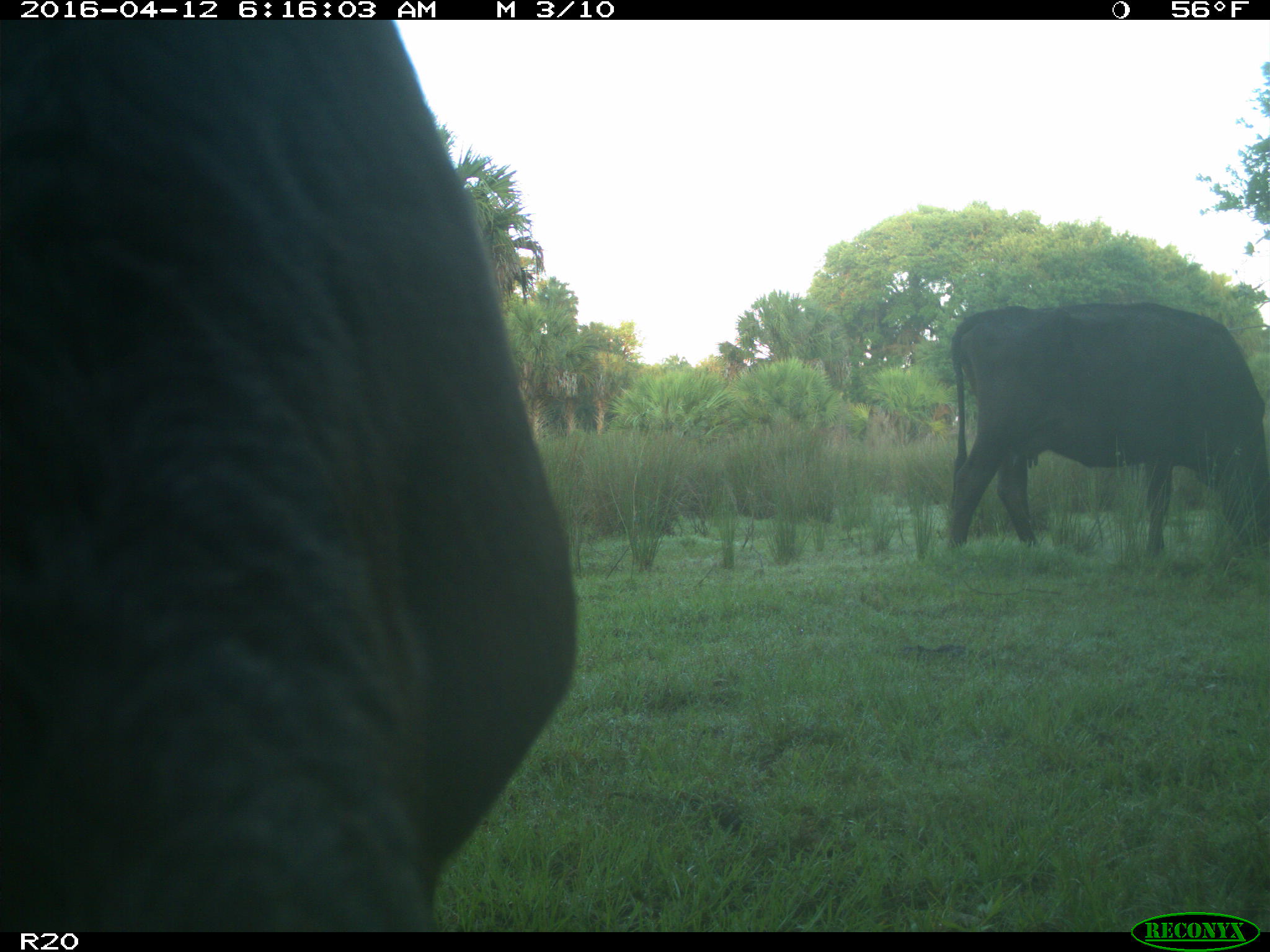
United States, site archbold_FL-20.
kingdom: Animalia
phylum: Chordata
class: Mammalia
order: Artiodactyla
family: Bovidae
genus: Bos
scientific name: Bos taurus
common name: domestic cow